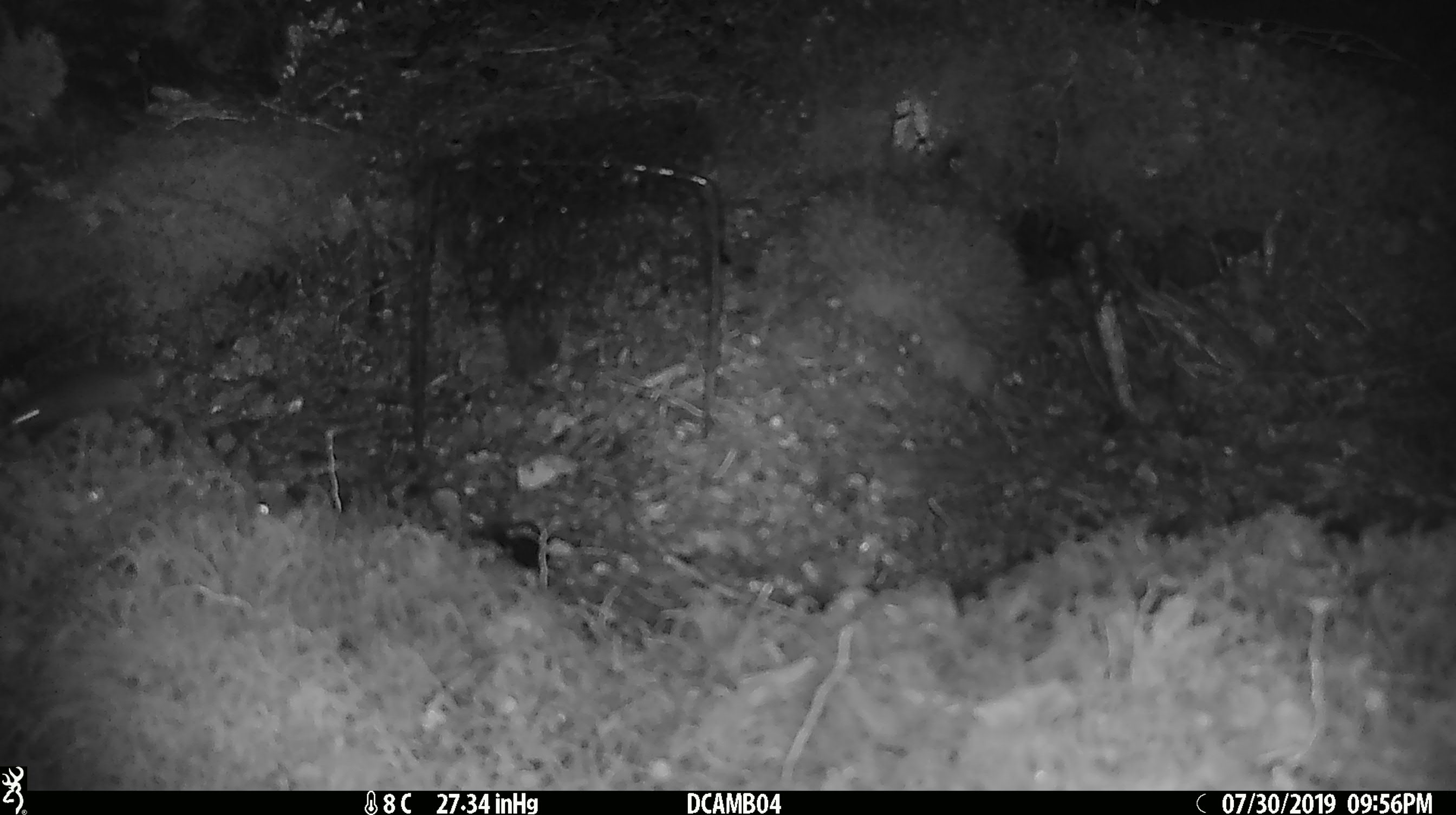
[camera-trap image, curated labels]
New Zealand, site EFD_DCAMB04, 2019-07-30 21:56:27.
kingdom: Animalia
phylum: Chordata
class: Mammalia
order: Rodentia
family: Muridae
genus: Mus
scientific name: Mus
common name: mouse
Mouse (Mus).